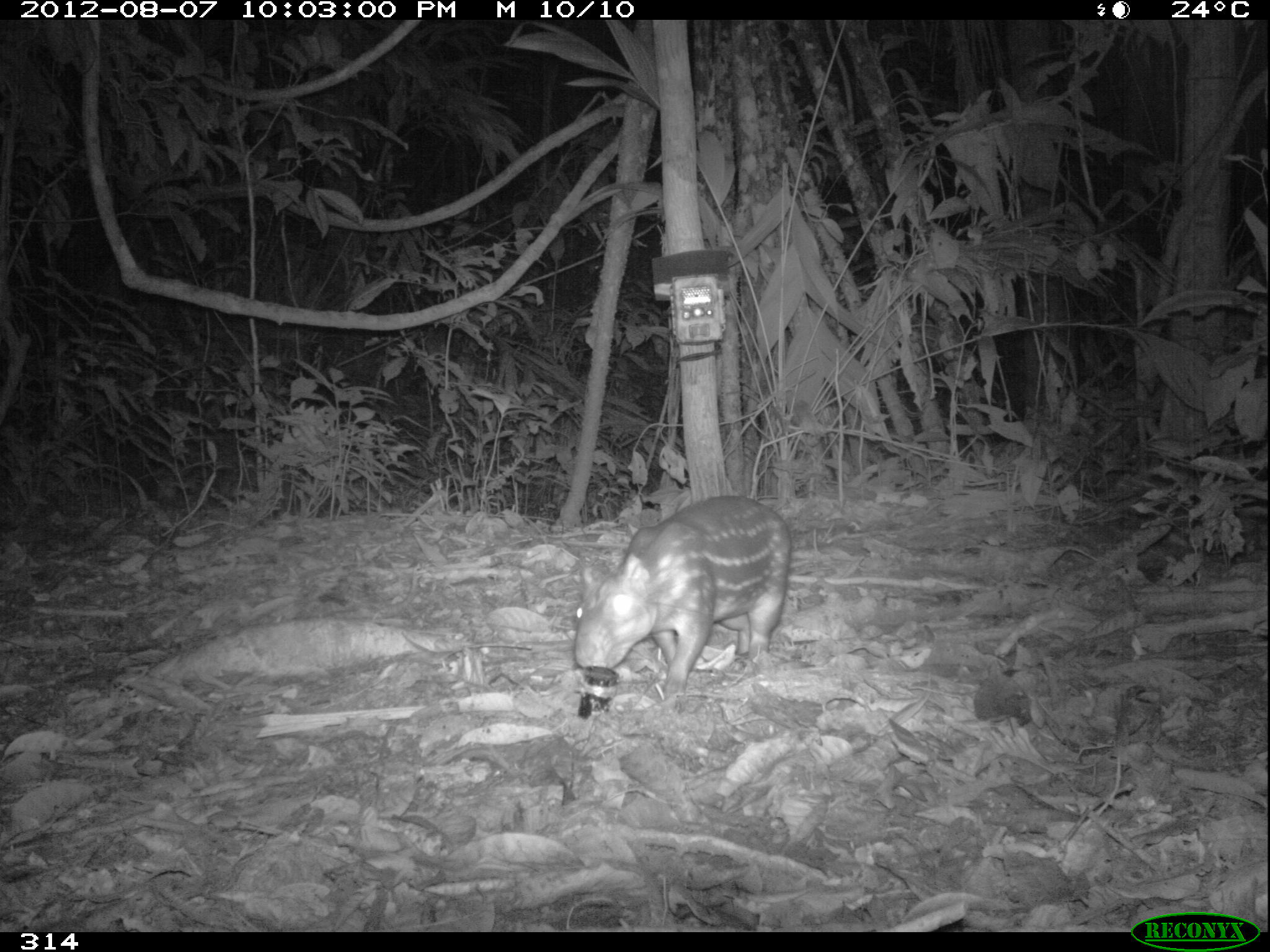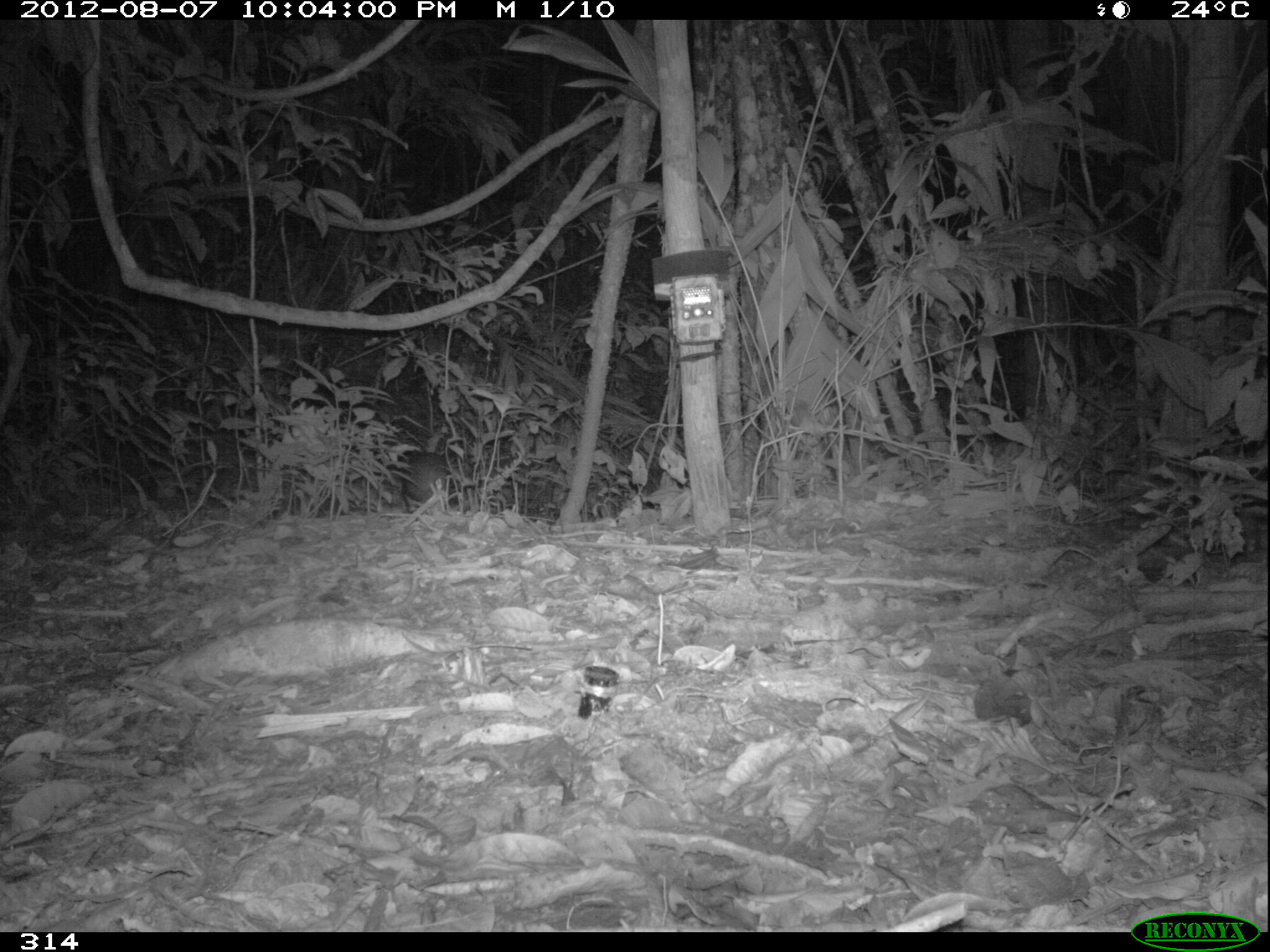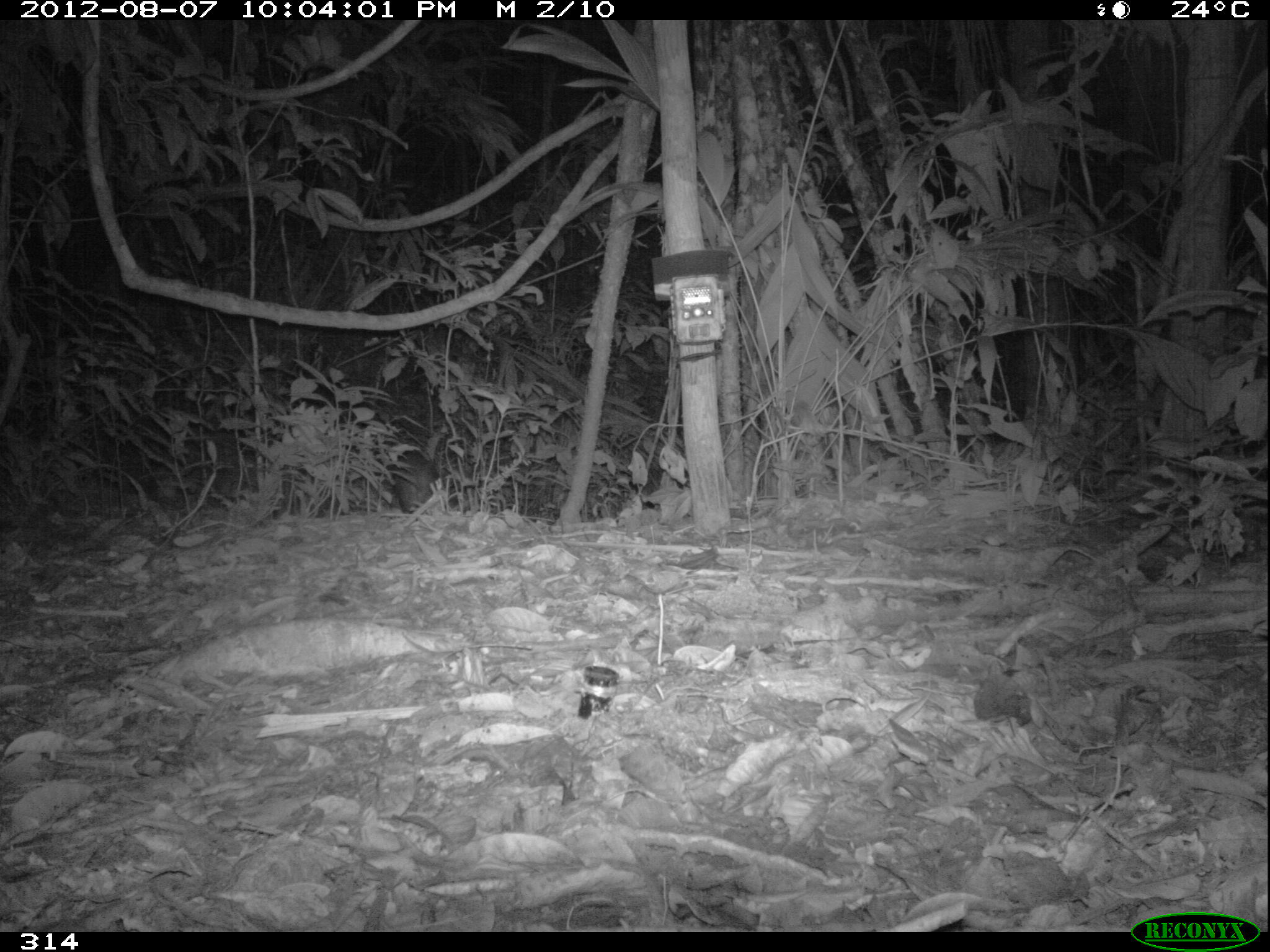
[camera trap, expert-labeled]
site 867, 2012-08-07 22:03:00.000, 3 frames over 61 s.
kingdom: Animalia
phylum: Chordata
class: Mammalia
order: Rodentia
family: Cuniculidae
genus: Cuniculus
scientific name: Cuniculus paca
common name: spotted paca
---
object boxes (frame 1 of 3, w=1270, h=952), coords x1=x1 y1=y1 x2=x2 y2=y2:
cuniculus paca: x1=574 y1=494 x2=791 y2=700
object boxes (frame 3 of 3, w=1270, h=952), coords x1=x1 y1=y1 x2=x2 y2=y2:
cuniculus paca: x1=383 y1=450 x2=439 y2=512